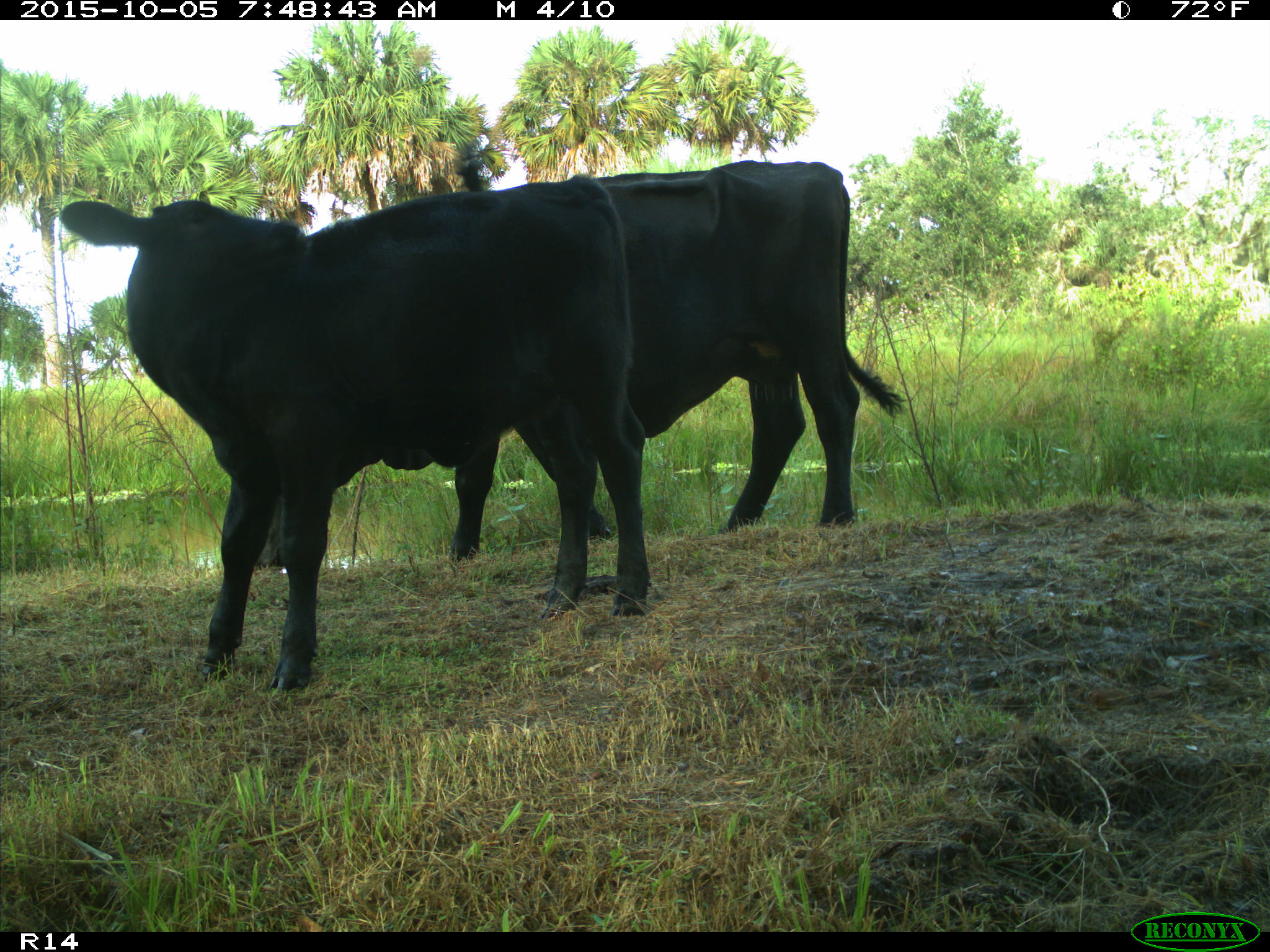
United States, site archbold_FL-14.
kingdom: Animalia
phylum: Chordata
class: Mammalia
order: Artiodactyla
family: Bovidae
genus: Bos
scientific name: Bos taurus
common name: domestic cow